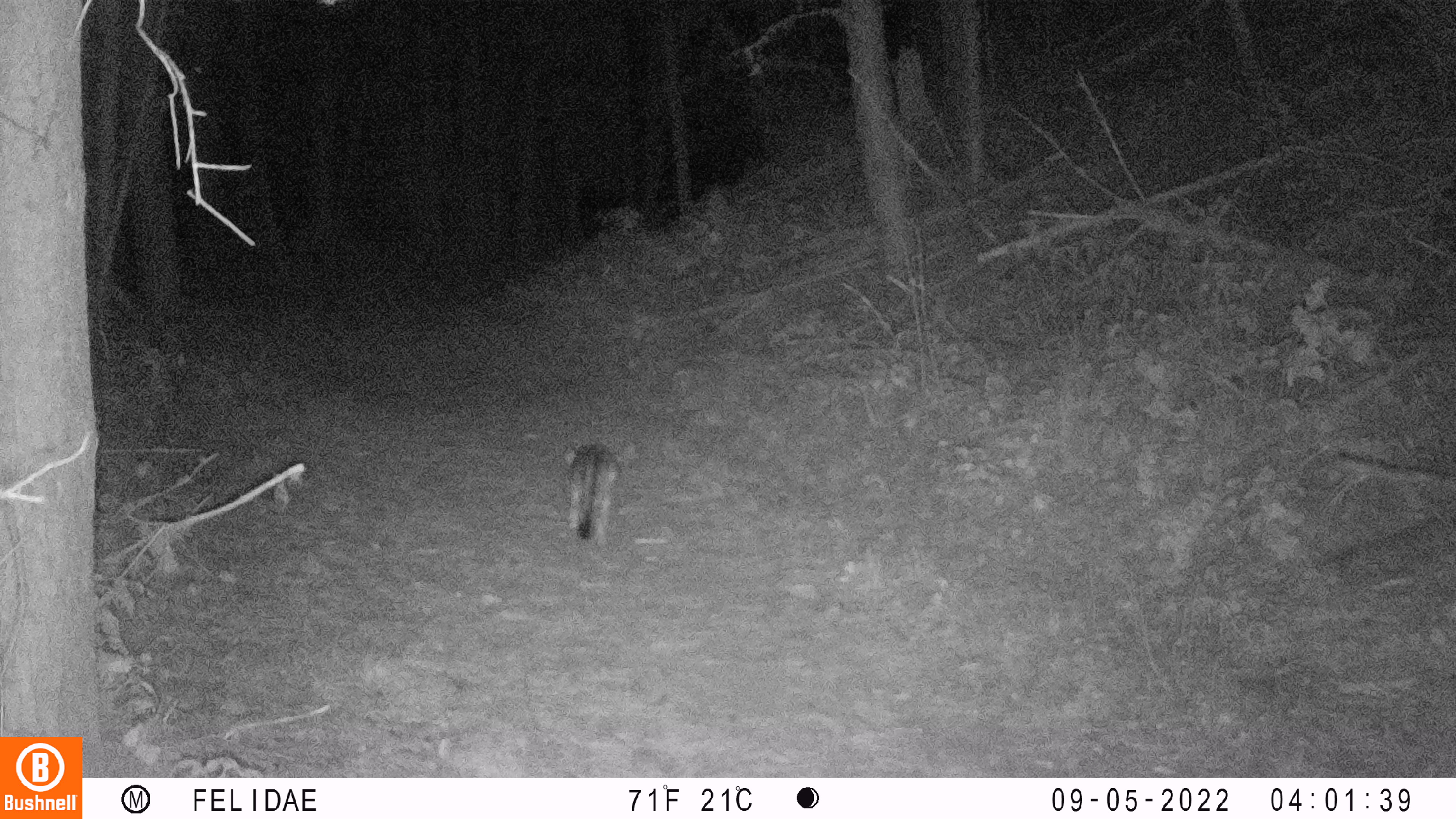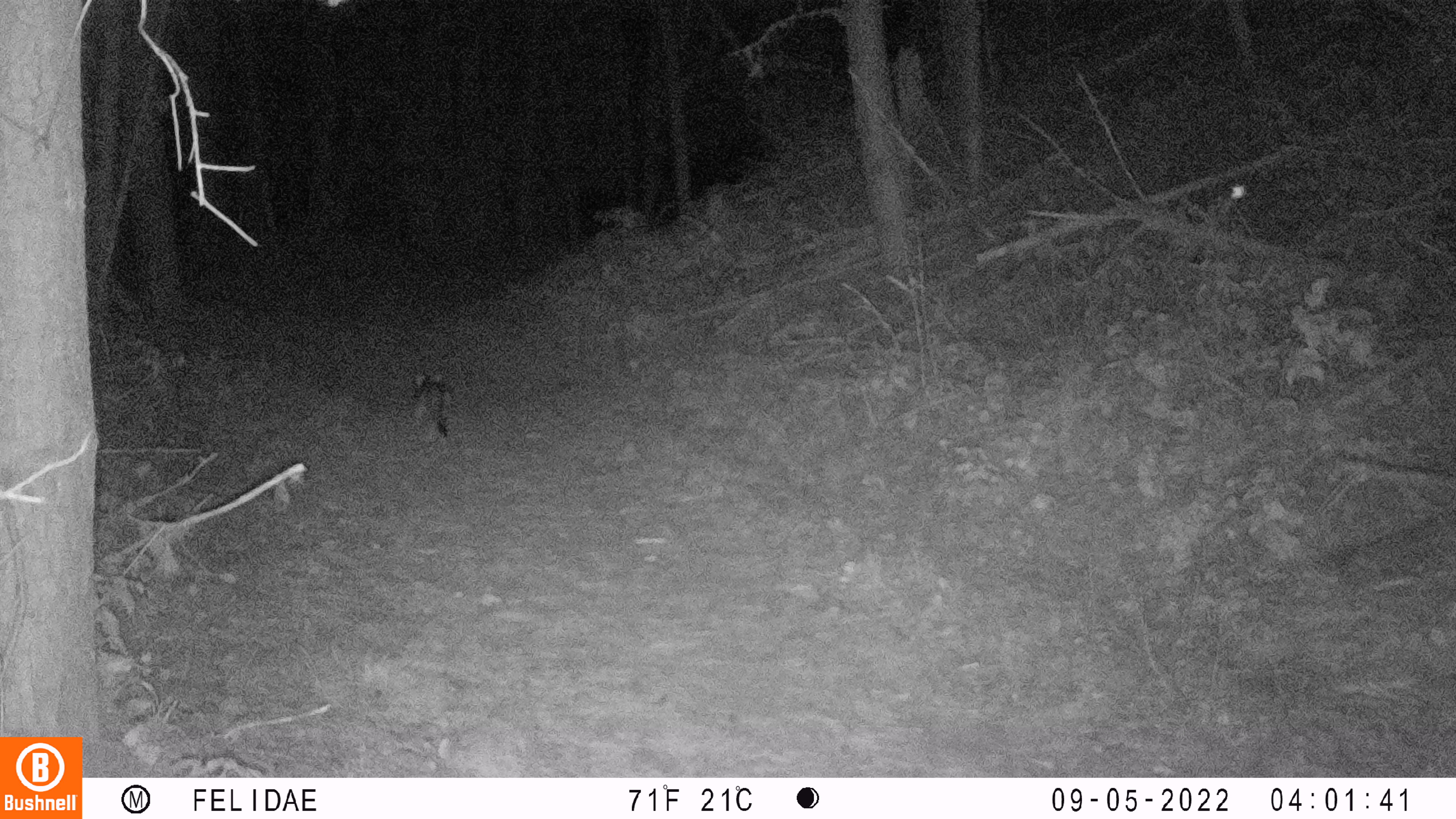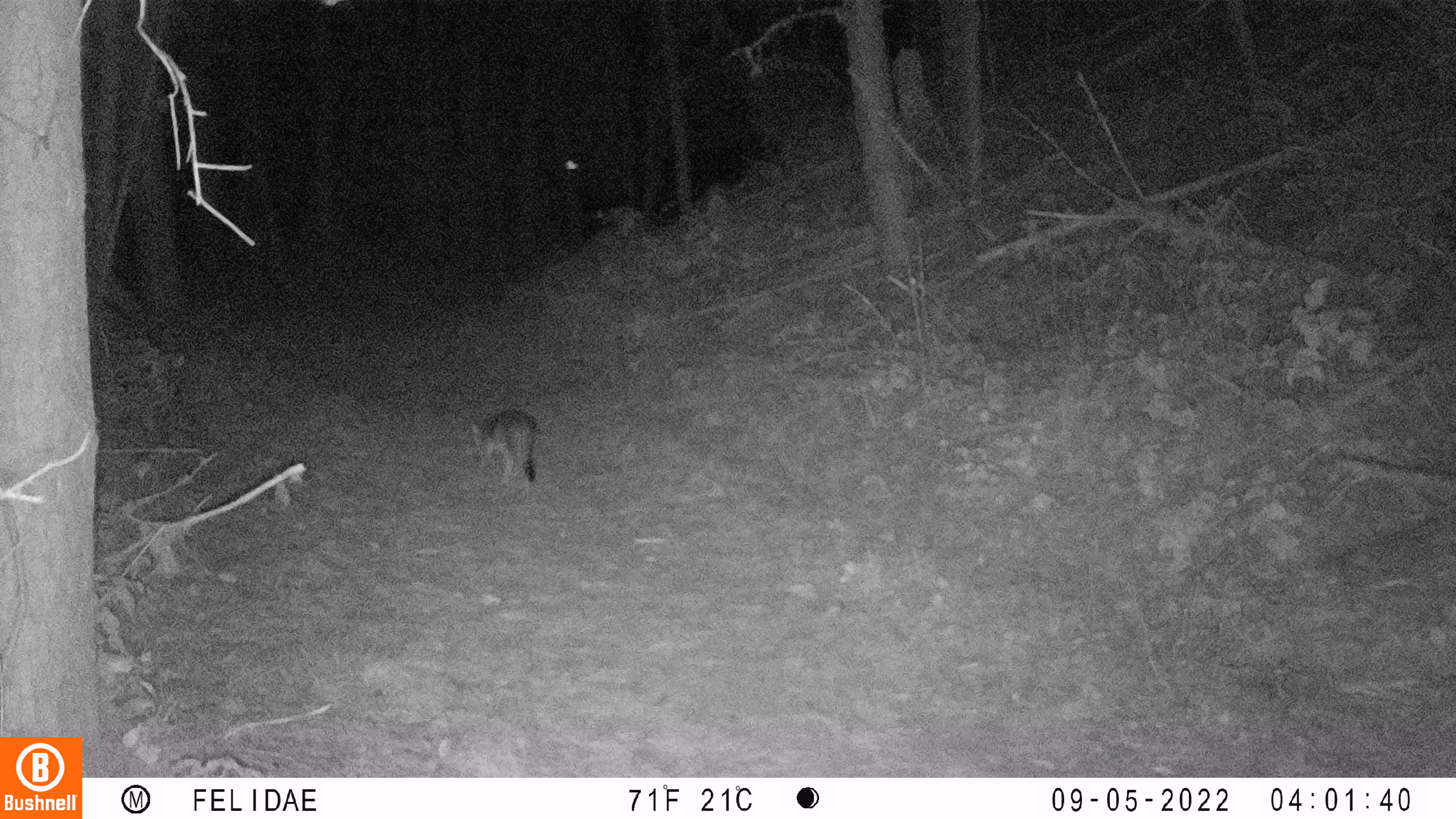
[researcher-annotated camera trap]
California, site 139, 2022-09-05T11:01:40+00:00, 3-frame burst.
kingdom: Animalia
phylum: Chordata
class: Mammalia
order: Carnivora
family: Canidae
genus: Urocyon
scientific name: Urocyon cinereoargenteus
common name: gray fox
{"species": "gray fox (Urocyon cinereoargenteus)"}